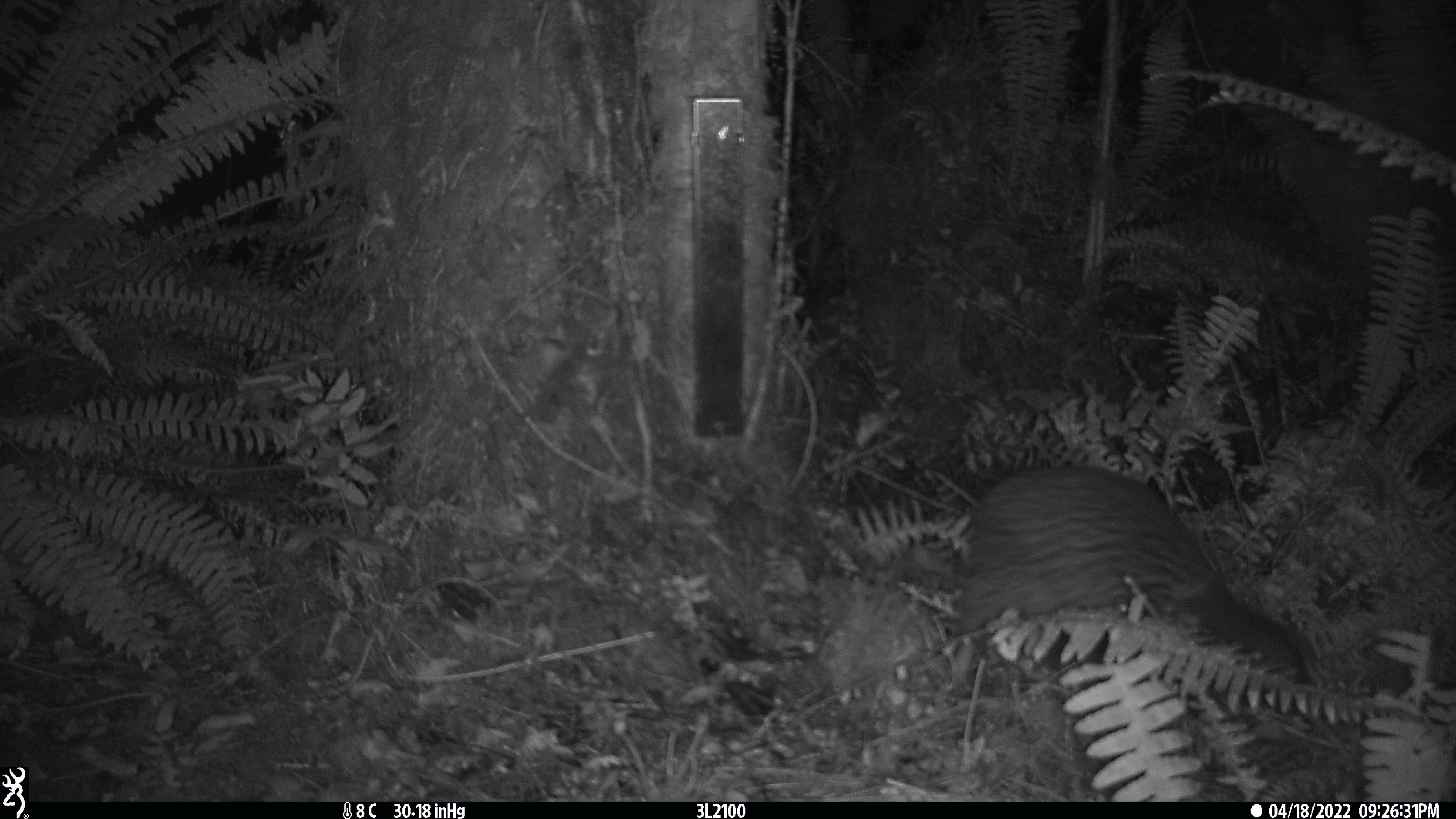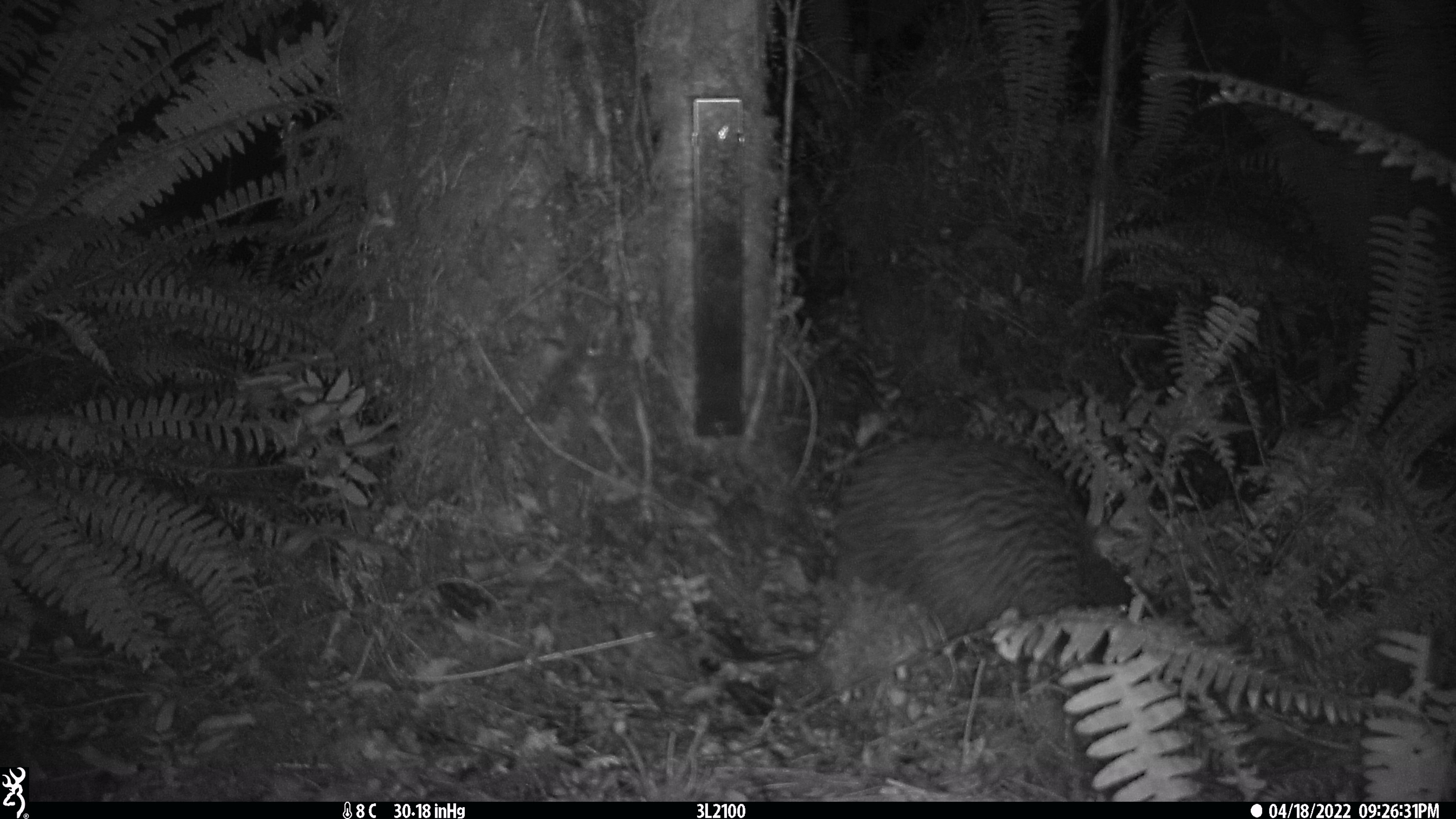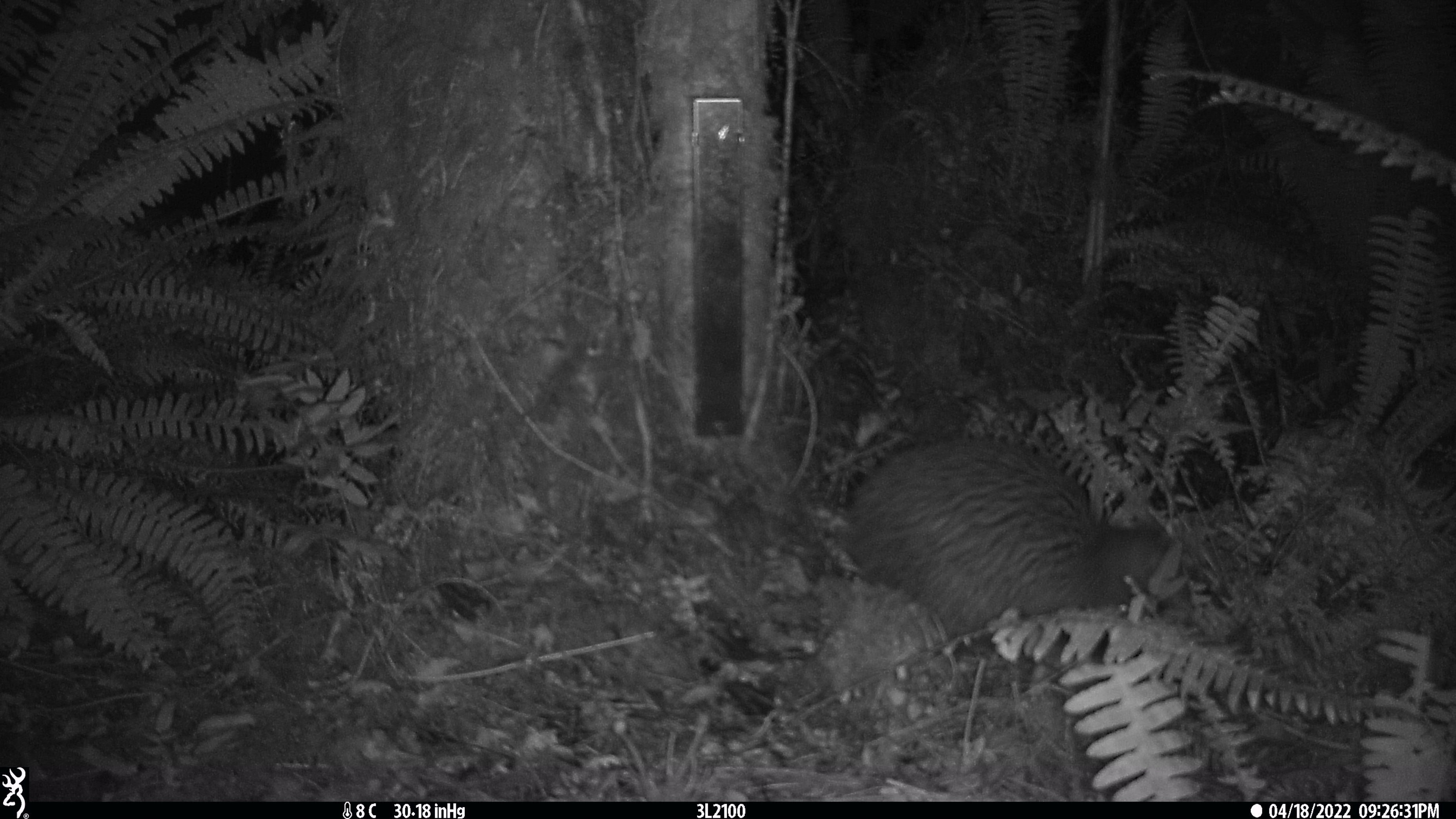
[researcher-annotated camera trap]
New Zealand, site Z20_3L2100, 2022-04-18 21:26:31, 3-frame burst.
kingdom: Animalia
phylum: Chordata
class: Aves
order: Apterygiformes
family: Apterygidae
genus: Apteryx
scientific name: Apteryx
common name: kiwi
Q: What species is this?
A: Kiwi (Apteryx).